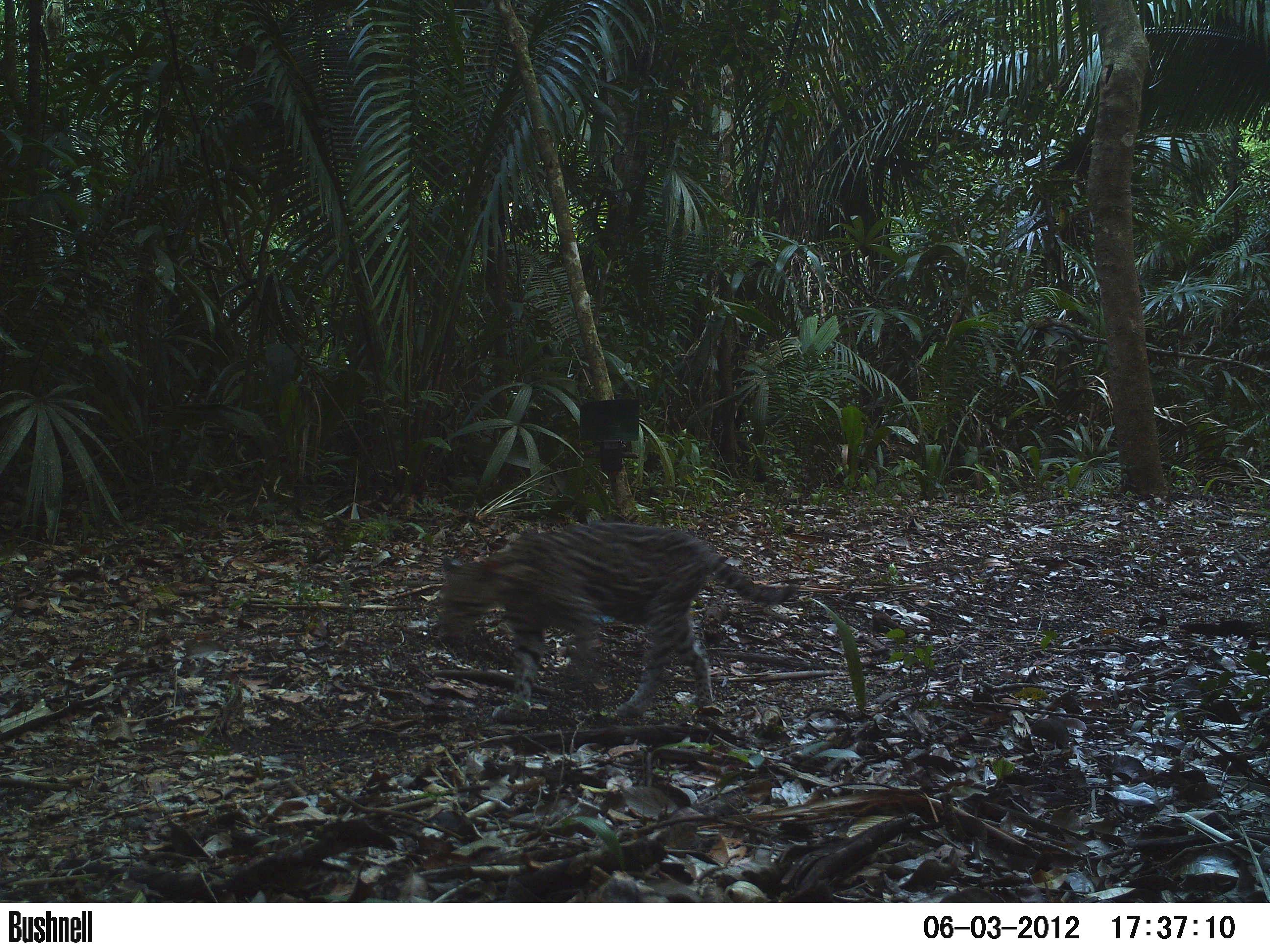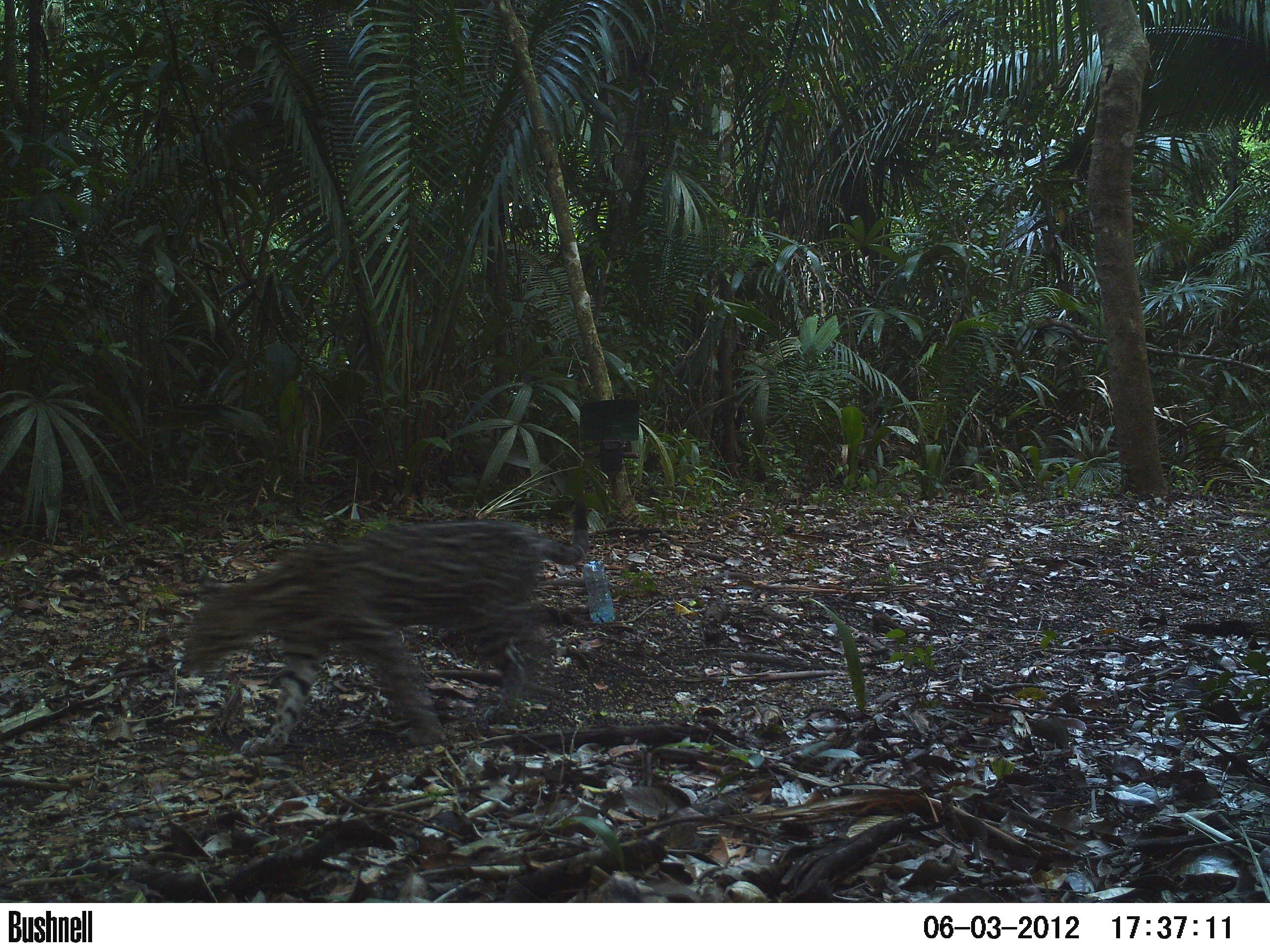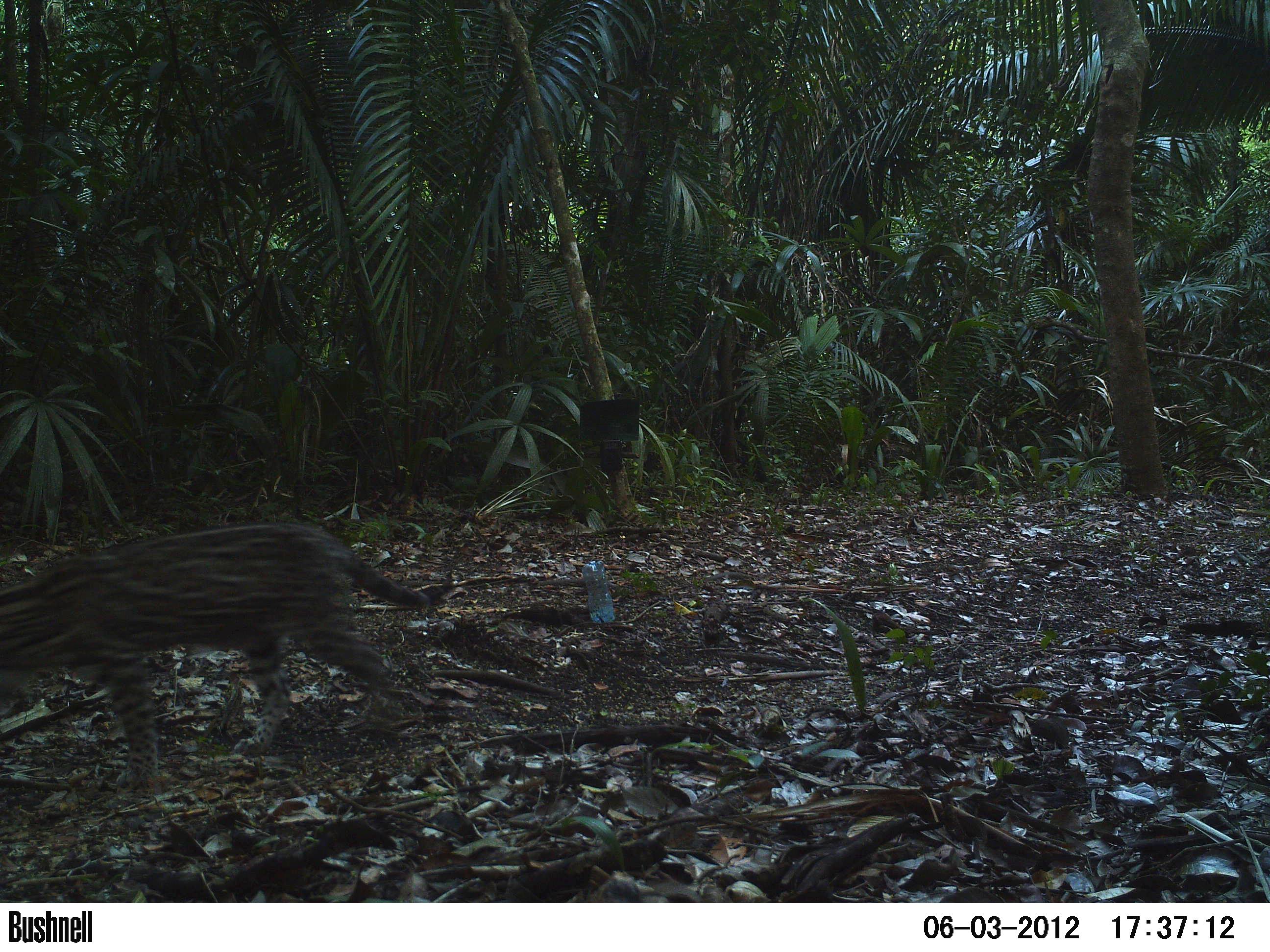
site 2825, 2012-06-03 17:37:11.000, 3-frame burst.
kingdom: Animalia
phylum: Chordata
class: Mammalia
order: Carnivora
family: Felidae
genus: Leopardus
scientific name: Leopardus pardalis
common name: ocelot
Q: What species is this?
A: Leopardus pardalis (ocelot).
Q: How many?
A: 1.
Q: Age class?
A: Adult.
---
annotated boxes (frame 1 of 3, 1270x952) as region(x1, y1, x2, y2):
leopardus pardalis: region(434, 520, 799, 723)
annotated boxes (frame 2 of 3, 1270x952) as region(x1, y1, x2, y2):
leopardus pardalis: region(180, 500, 590, 757)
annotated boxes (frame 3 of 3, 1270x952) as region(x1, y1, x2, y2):
leopardus pardalis: region(0, 519, 455, 788)